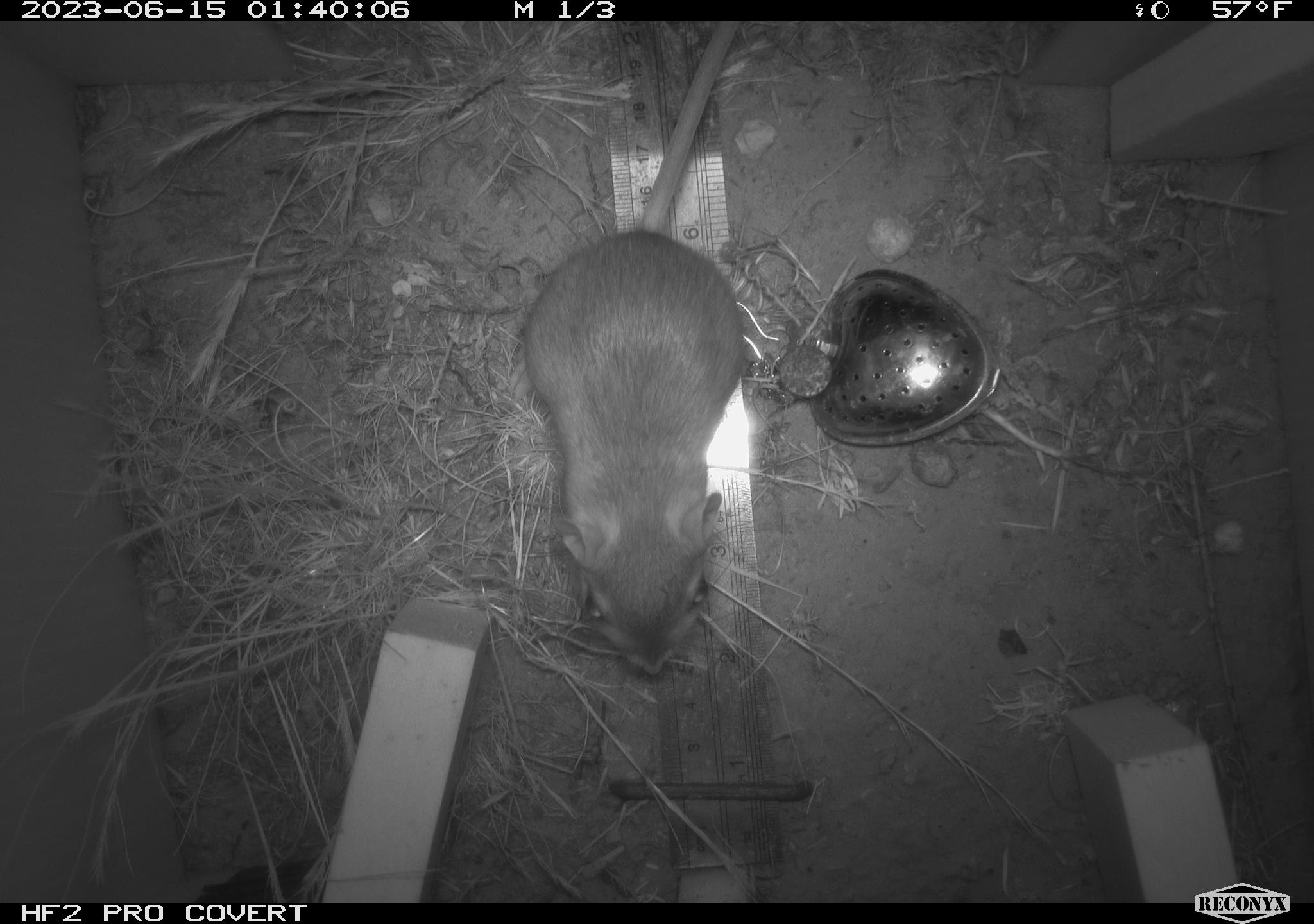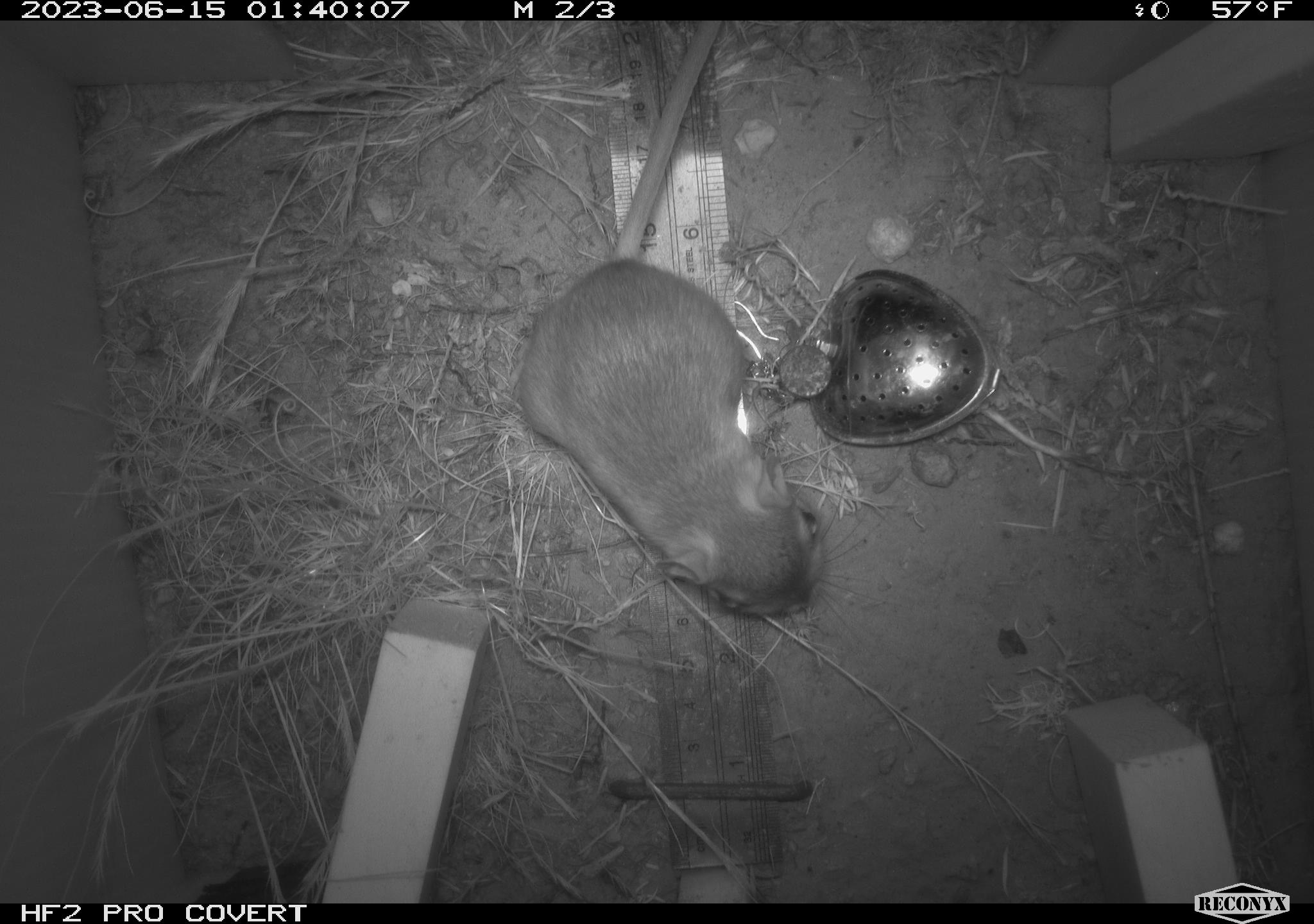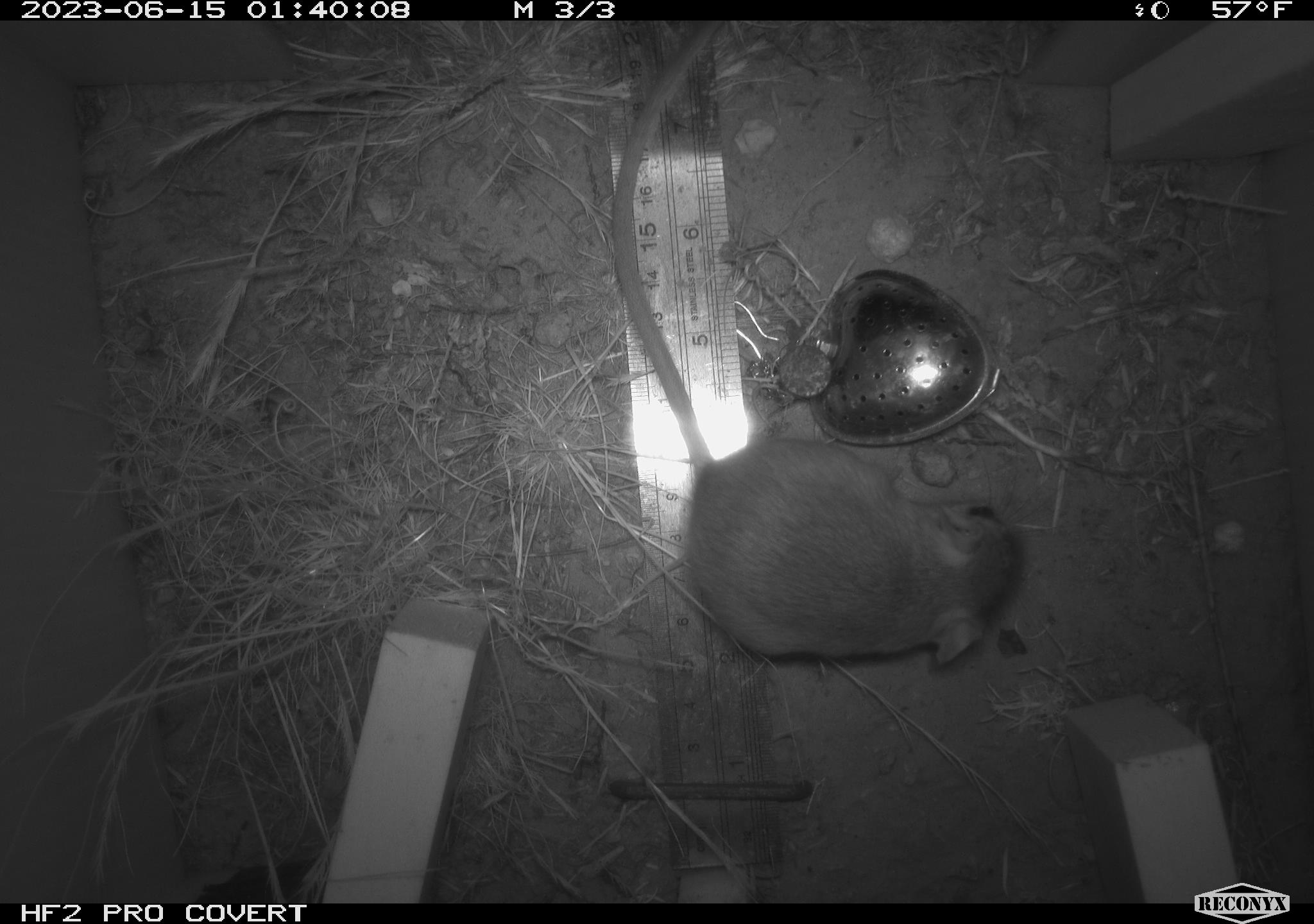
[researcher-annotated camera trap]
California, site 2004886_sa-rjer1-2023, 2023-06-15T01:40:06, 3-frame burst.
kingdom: Animalia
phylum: Chordata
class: Mammalia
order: Rodentia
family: Heteromyidae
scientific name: Heteromyidae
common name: kangaroo rats and pocket mice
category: heteromyidae family